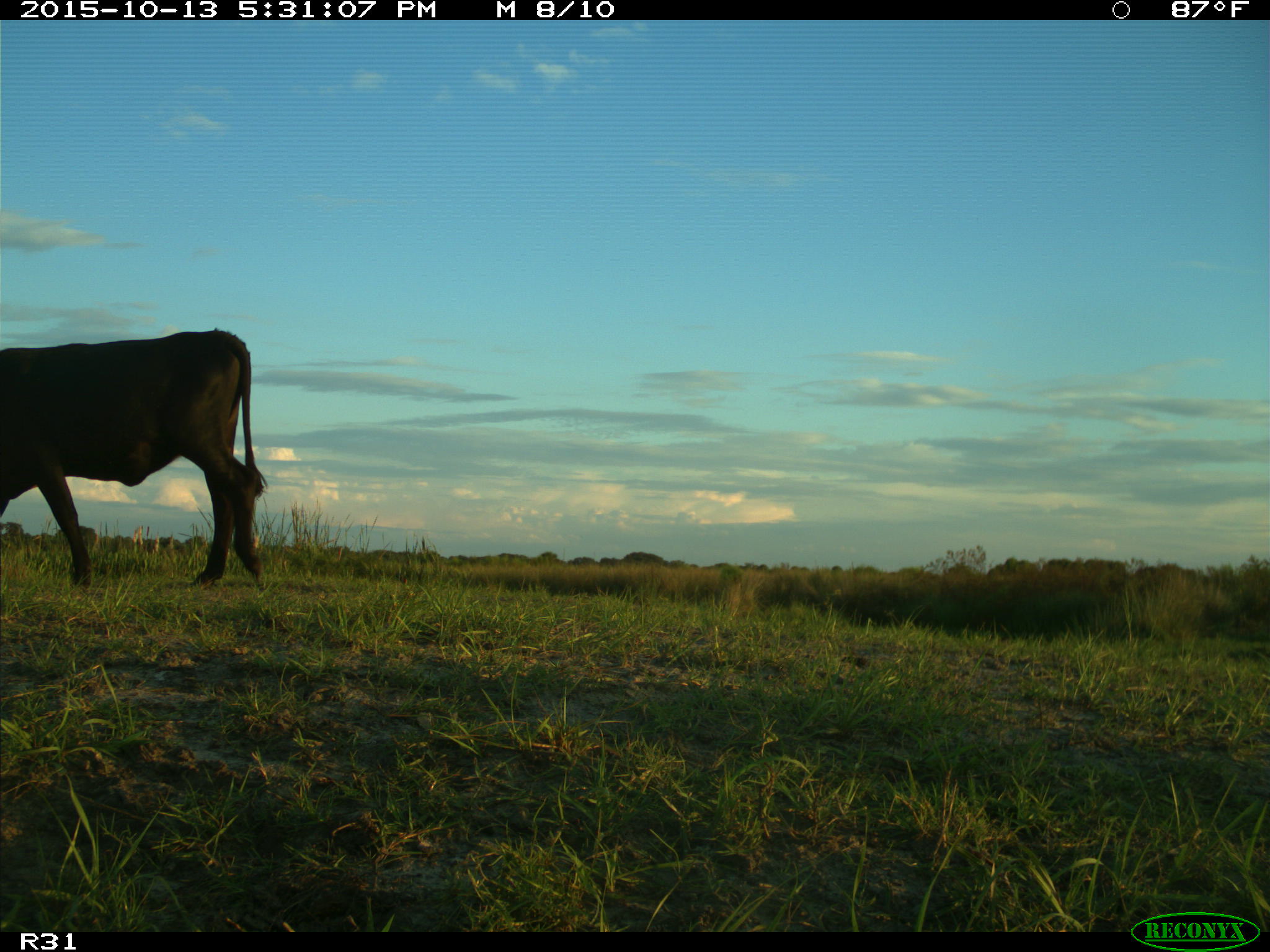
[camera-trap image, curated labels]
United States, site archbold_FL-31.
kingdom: Animalia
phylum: Chordata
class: Mammalia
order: Artiodactyla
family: Bovidae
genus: Bos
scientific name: Bos taurus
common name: domestic cow